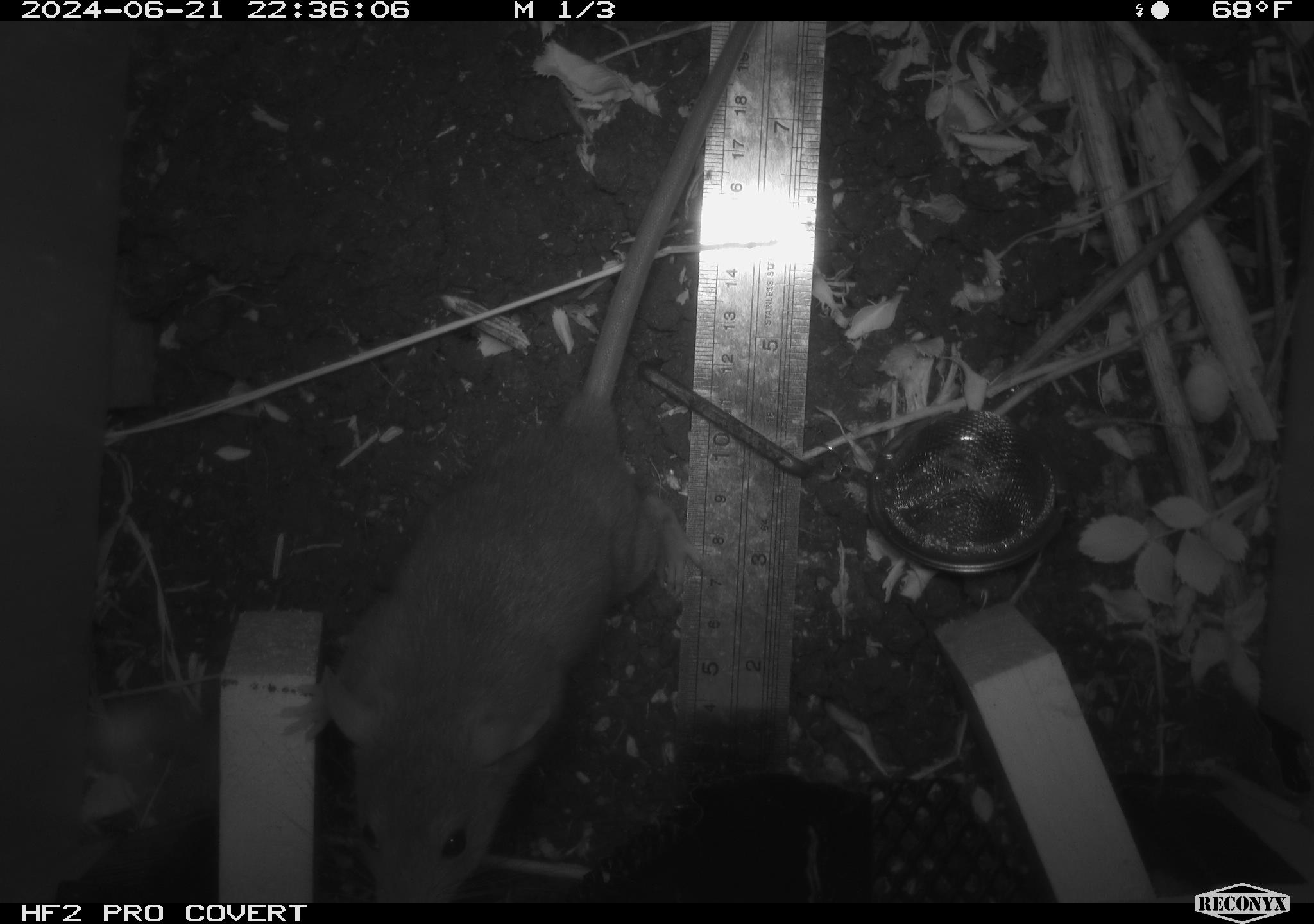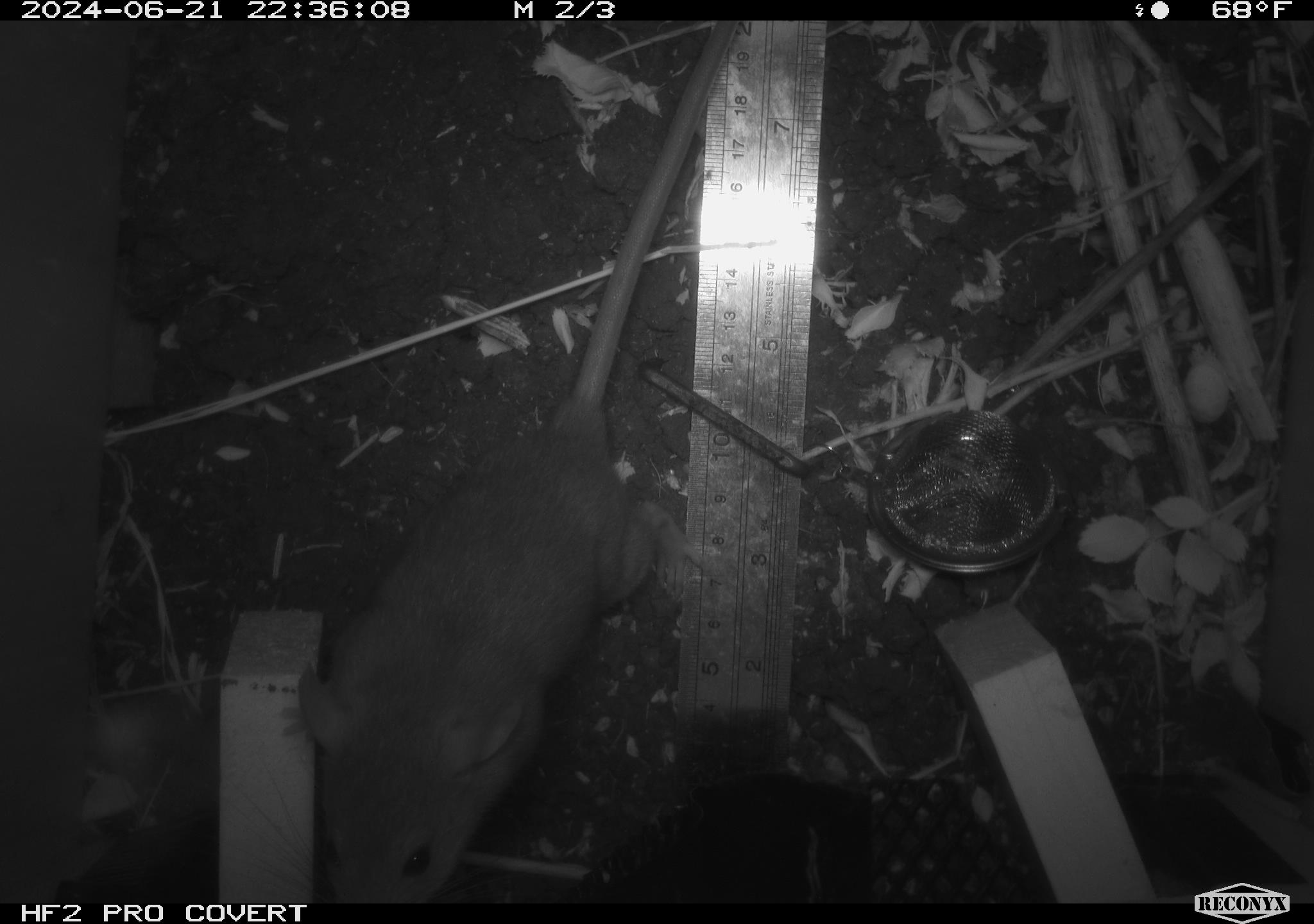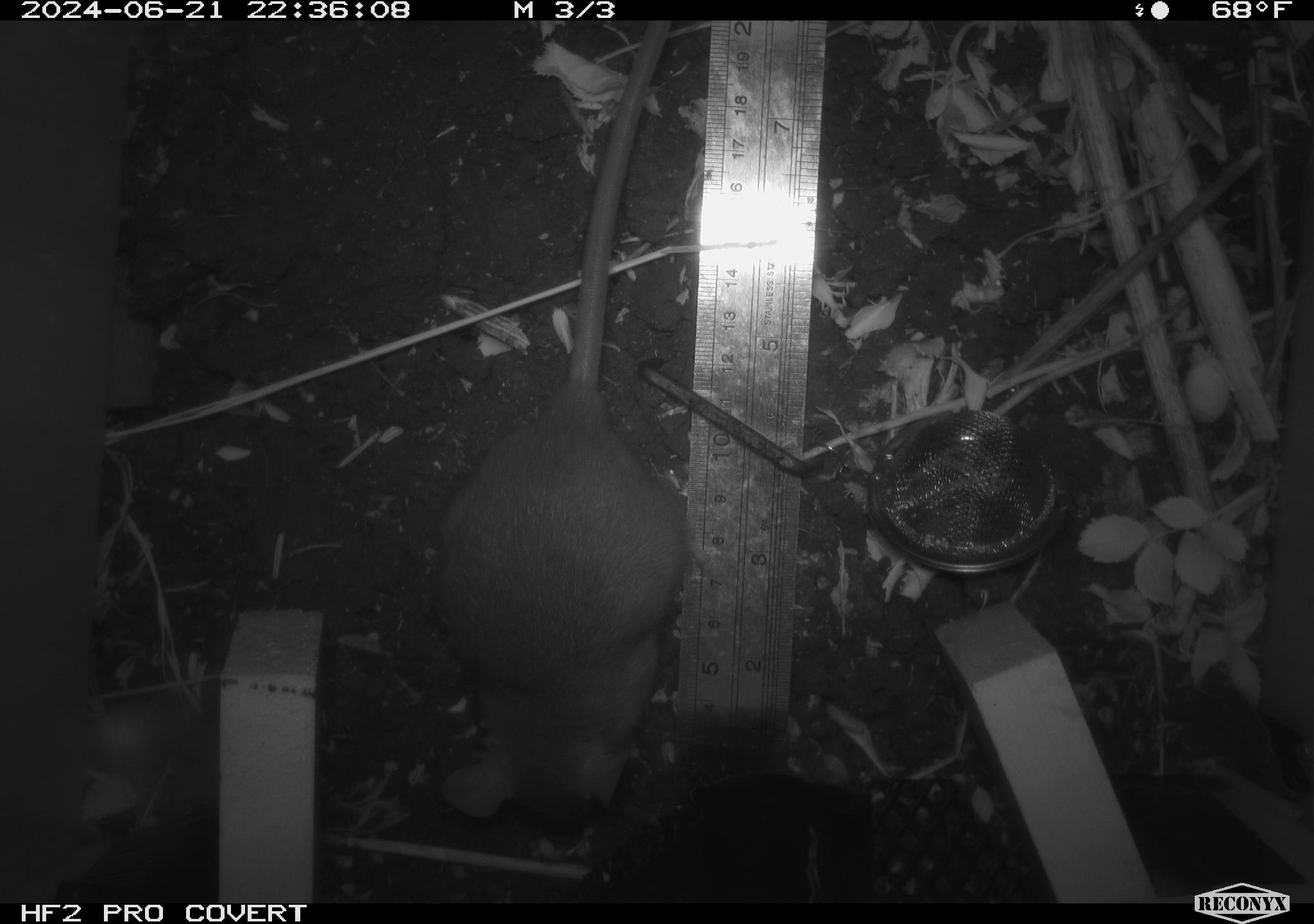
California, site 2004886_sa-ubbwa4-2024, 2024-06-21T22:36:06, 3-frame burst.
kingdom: Animalia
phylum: Chordata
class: Mammalia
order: Rodentia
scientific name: Rodentia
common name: woodrat or rat or mouse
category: woodrat or rat or mouse species